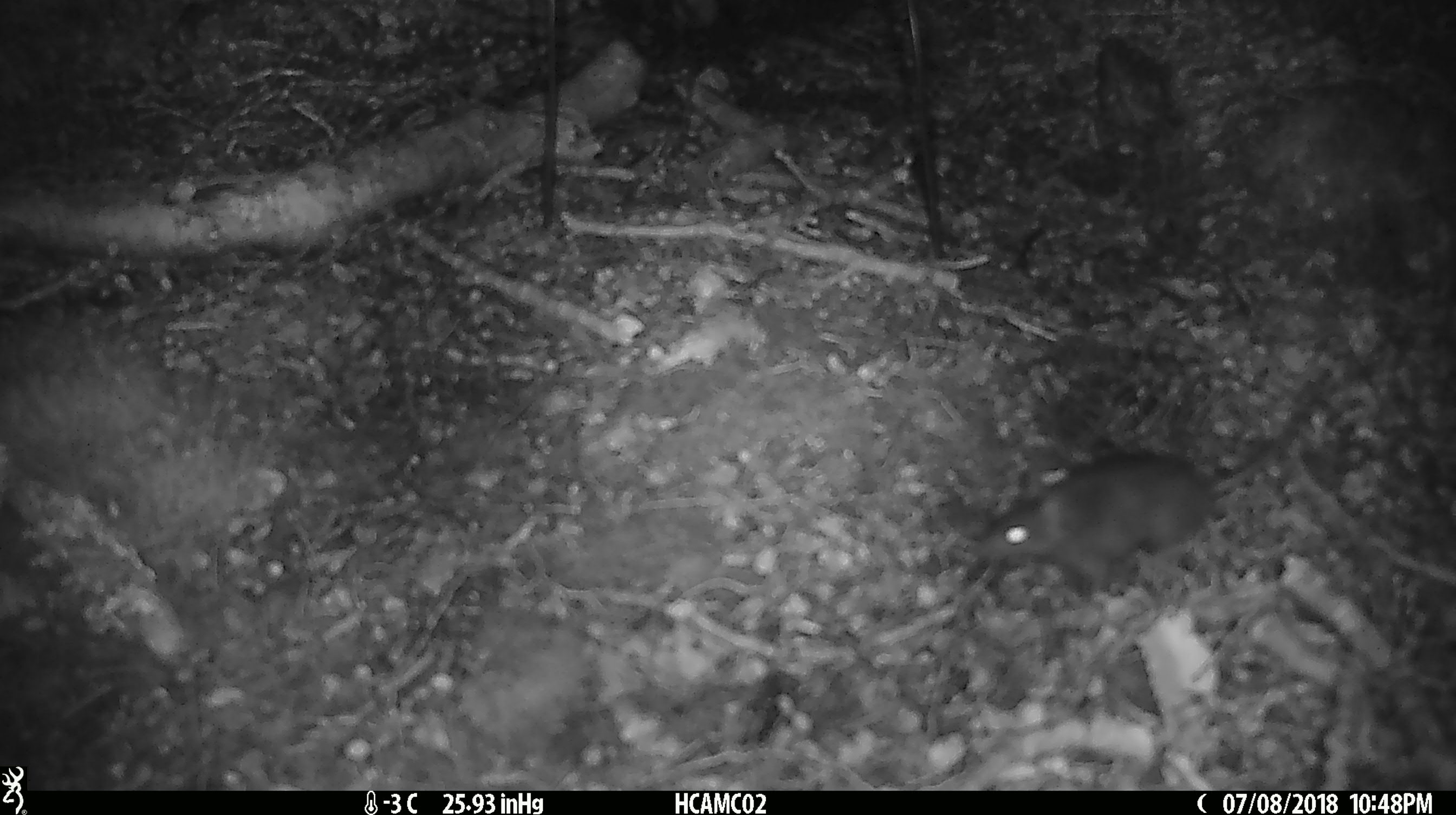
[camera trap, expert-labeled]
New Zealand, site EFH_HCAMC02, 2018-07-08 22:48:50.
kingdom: Animalia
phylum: Chordata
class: Mammalia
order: Rodentia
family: Muridae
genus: Mus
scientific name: Mus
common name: mouse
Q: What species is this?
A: Mouse (Mus).